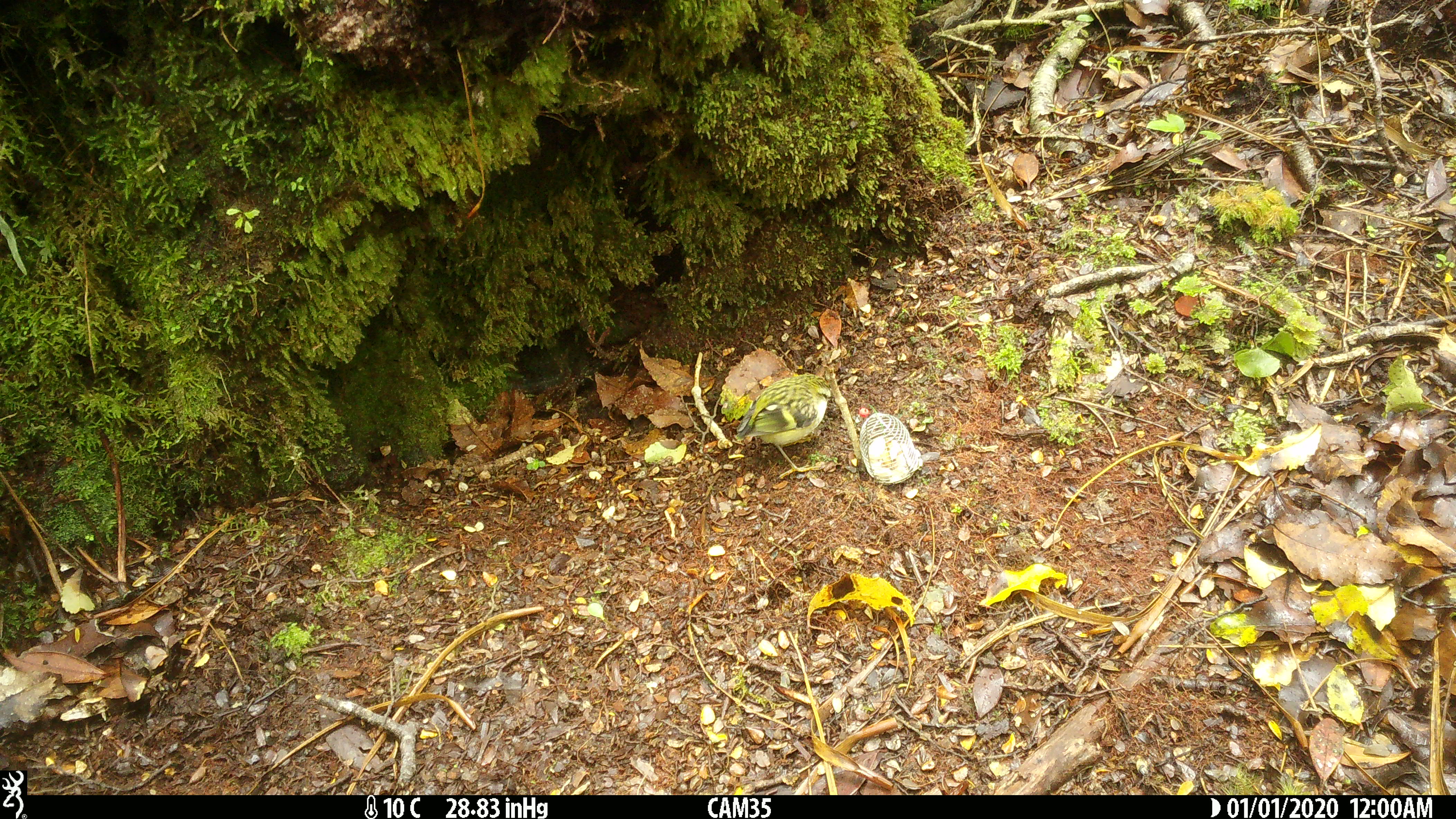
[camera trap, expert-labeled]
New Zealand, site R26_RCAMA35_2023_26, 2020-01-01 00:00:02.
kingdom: Animalia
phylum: Chordata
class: Aves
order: Passeriformes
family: Acanthisittidae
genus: Acanthisitta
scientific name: Acanthisitta chloris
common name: rifleman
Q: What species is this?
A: Rifleman (Acanthisitta chloris).